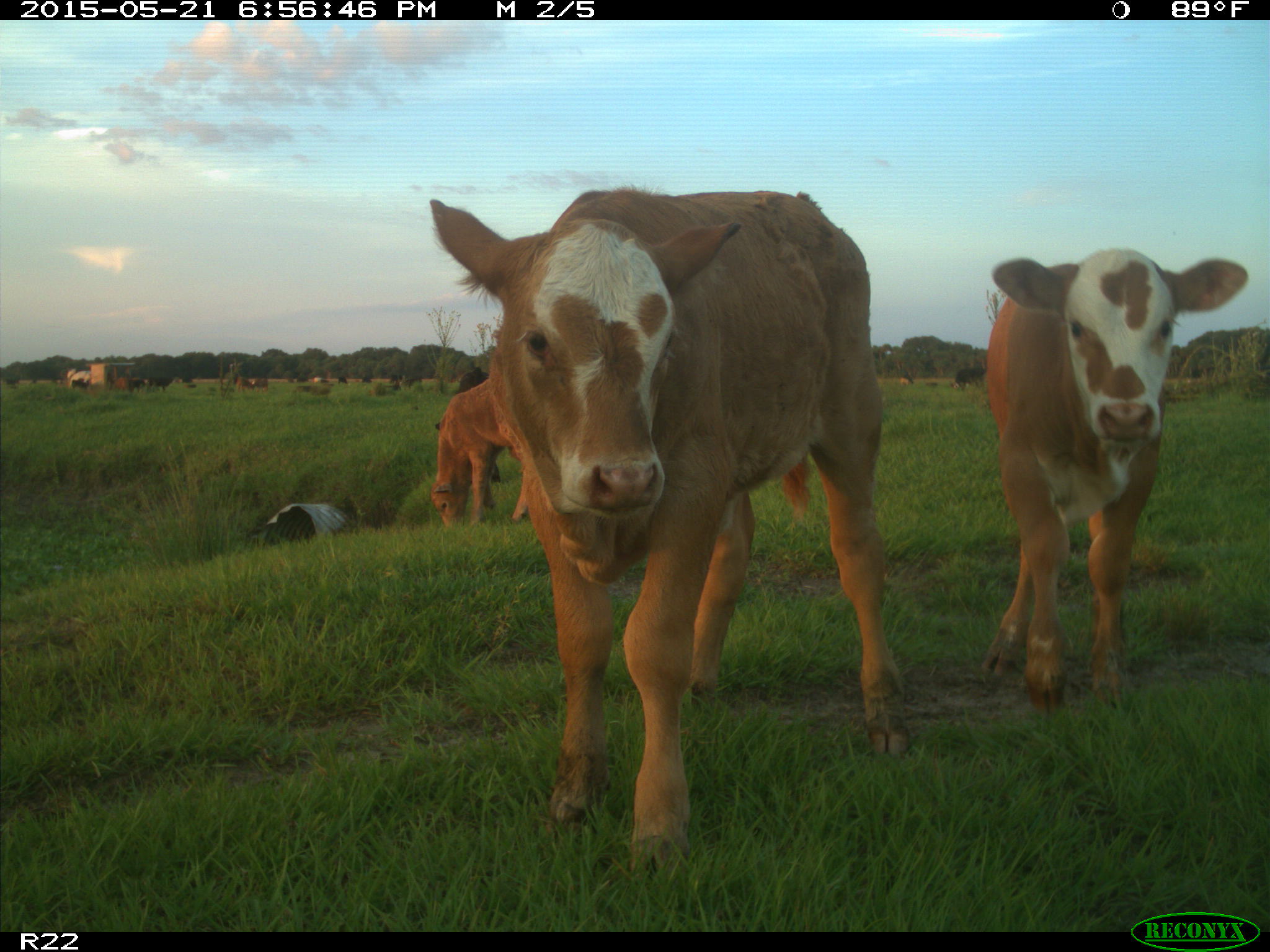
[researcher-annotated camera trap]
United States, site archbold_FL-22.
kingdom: Animalia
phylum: Chordata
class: Mammalia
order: Artiodactyla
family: Bovidae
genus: Bos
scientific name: Bos taurus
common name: domestic cow